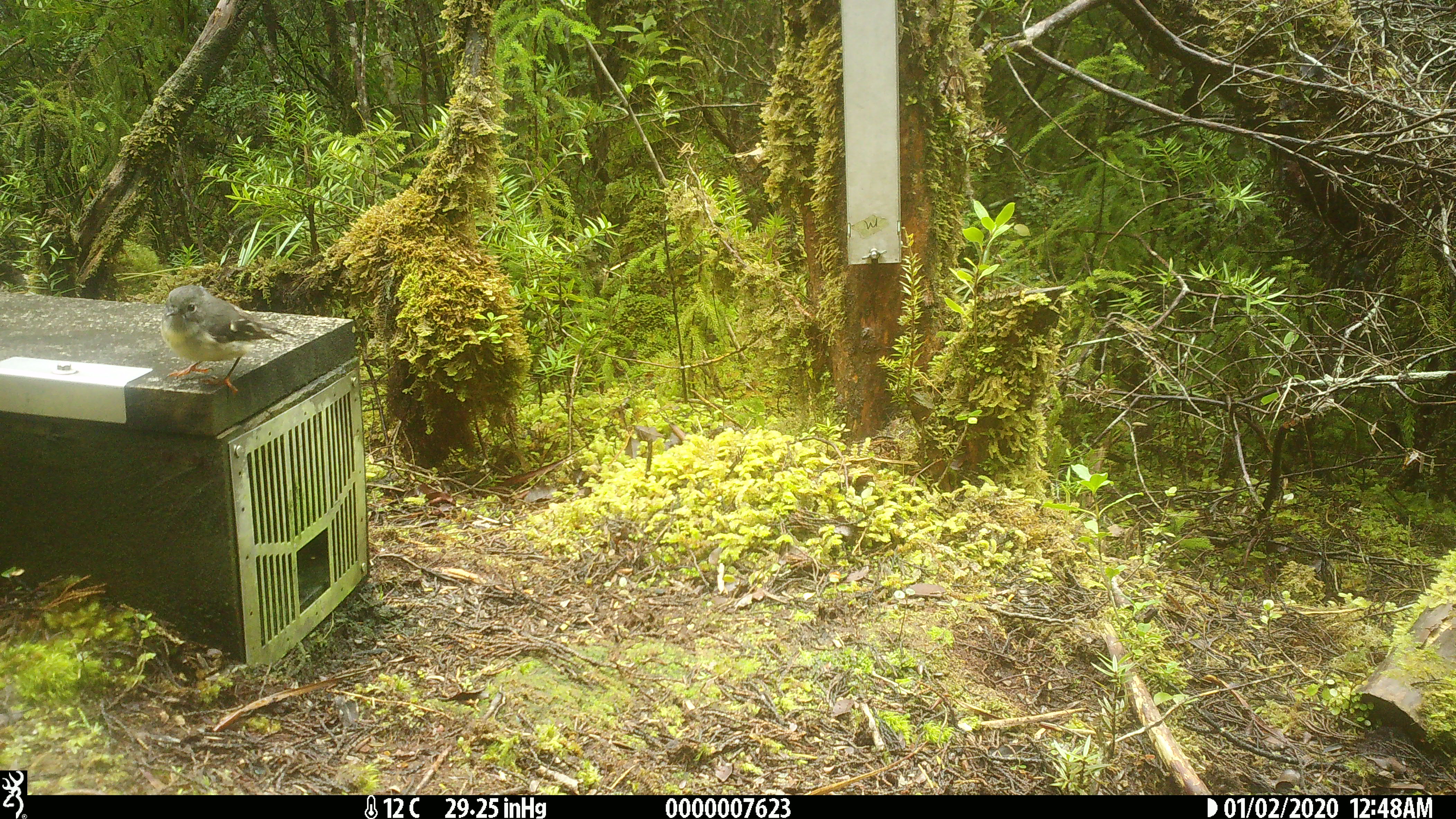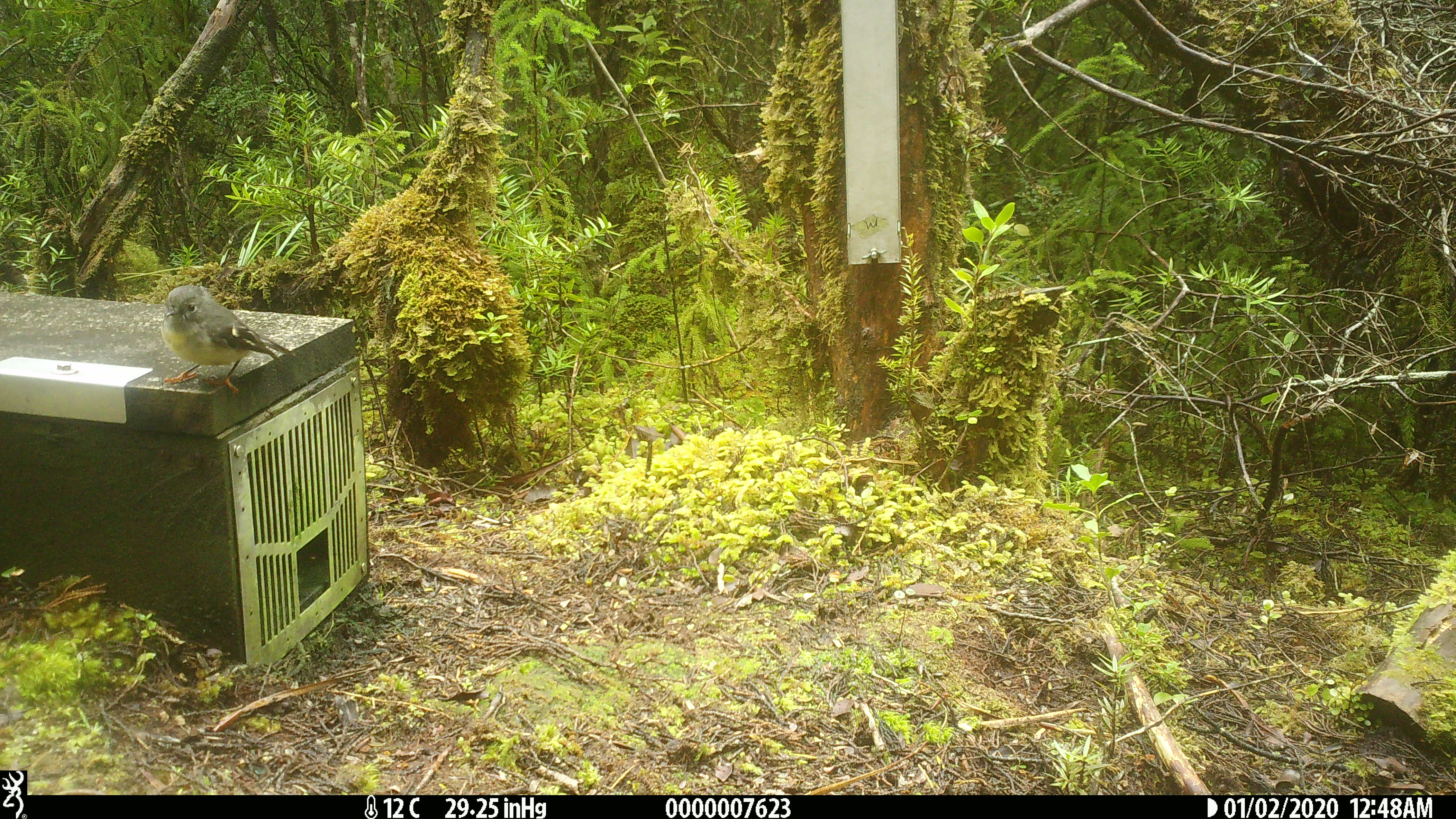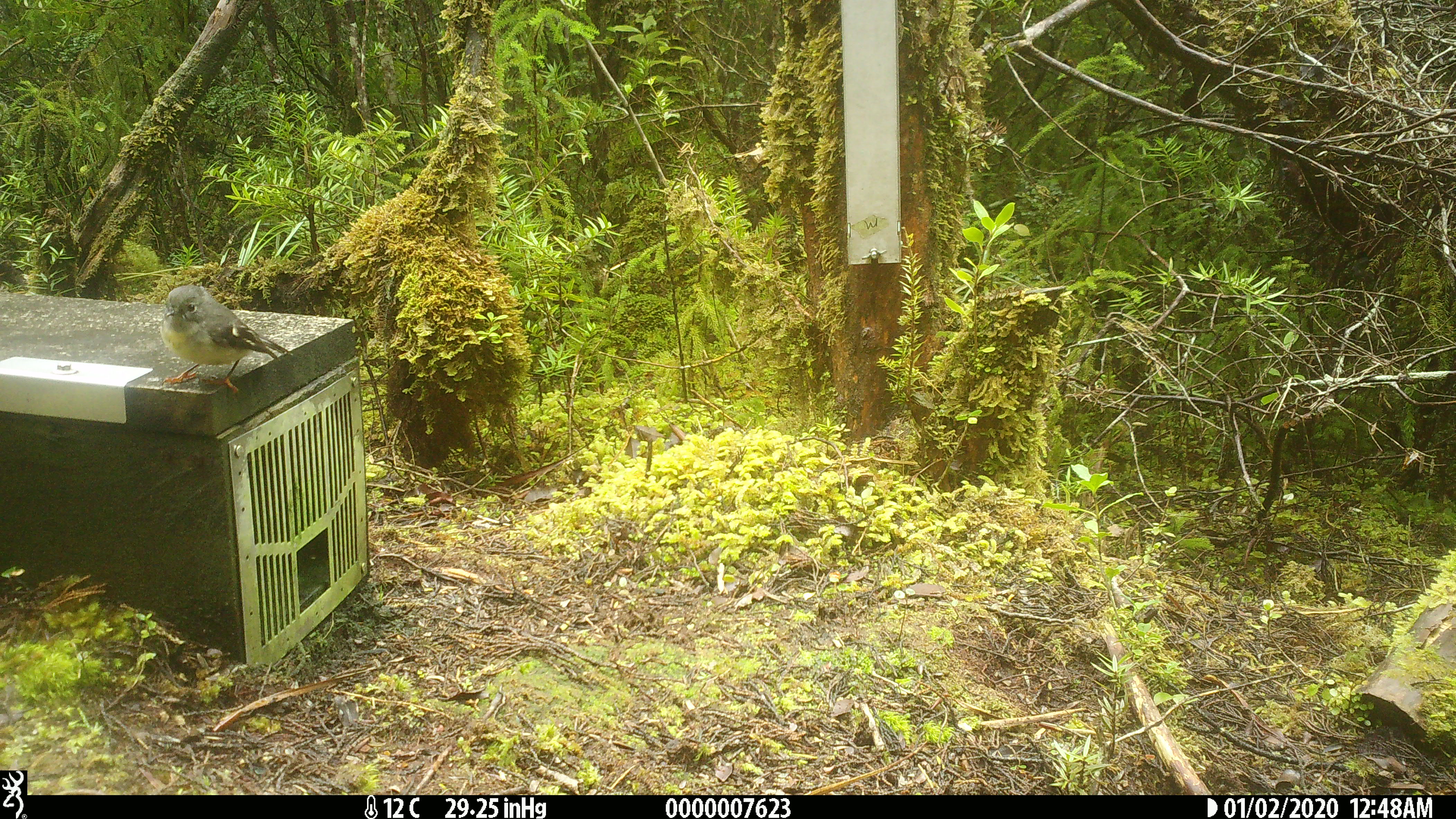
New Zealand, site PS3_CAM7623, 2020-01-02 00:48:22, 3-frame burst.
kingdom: Animalia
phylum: Chordata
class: Aves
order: Passeriformes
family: Petroicidae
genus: Petroica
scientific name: Petroica macrocephala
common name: tomtit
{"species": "tomtit (Petroica macrocephala)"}